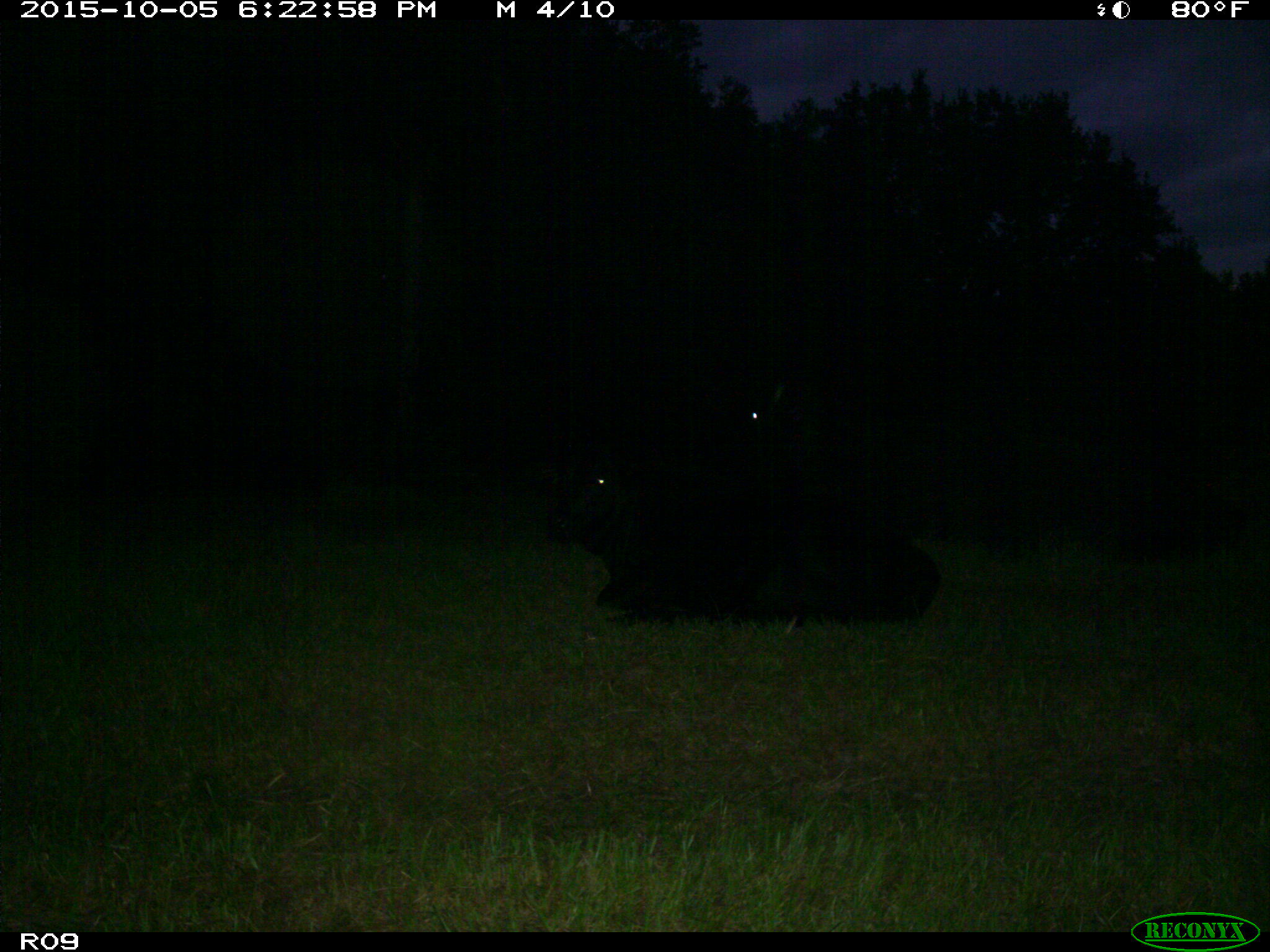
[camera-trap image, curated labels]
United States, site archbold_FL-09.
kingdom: Animalia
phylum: Chordata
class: Mammalia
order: Artiodactyla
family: Bovidae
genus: Bos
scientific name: Bos taurus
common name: domestic cow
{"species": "Bos taurus (domestic cow)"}